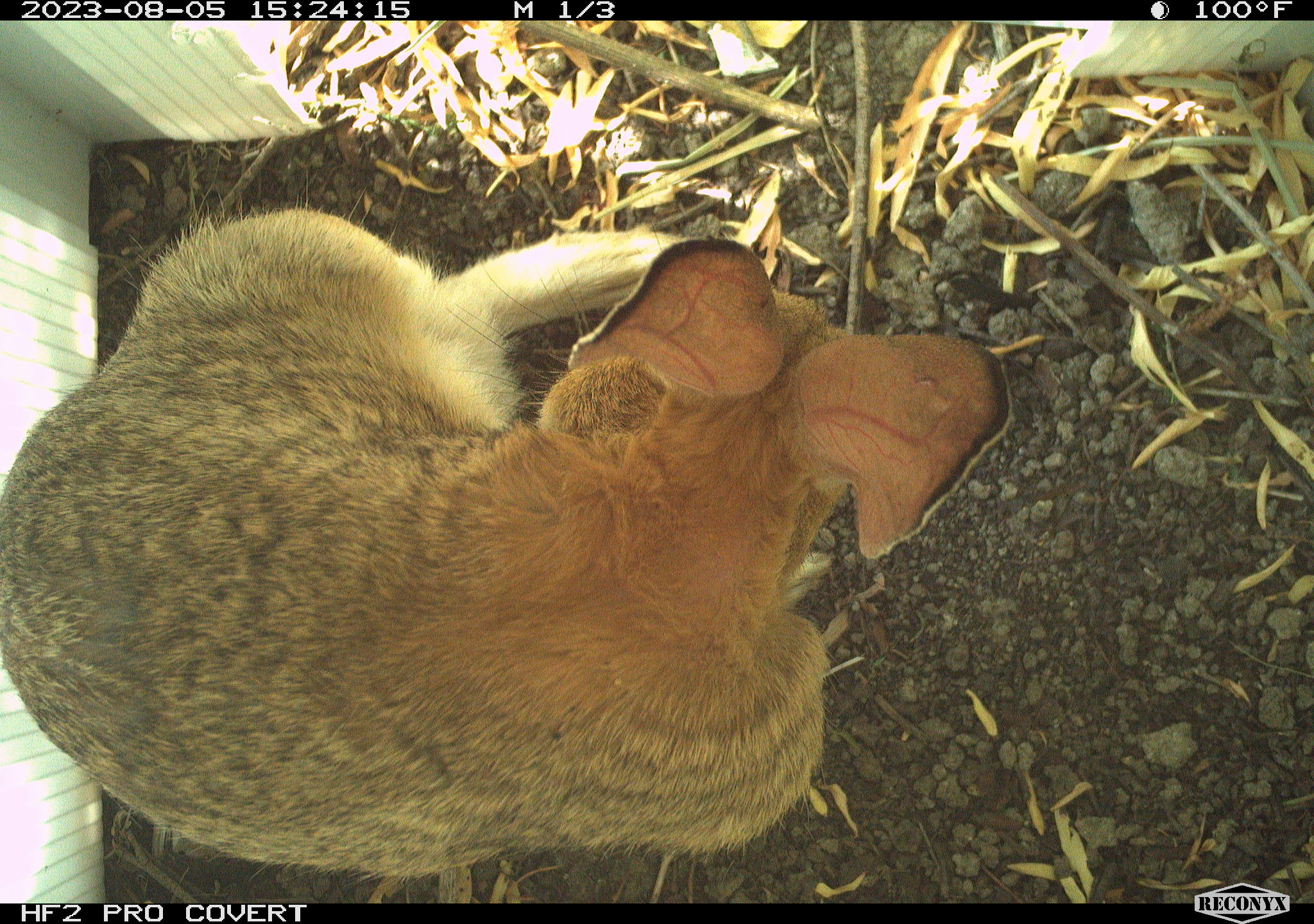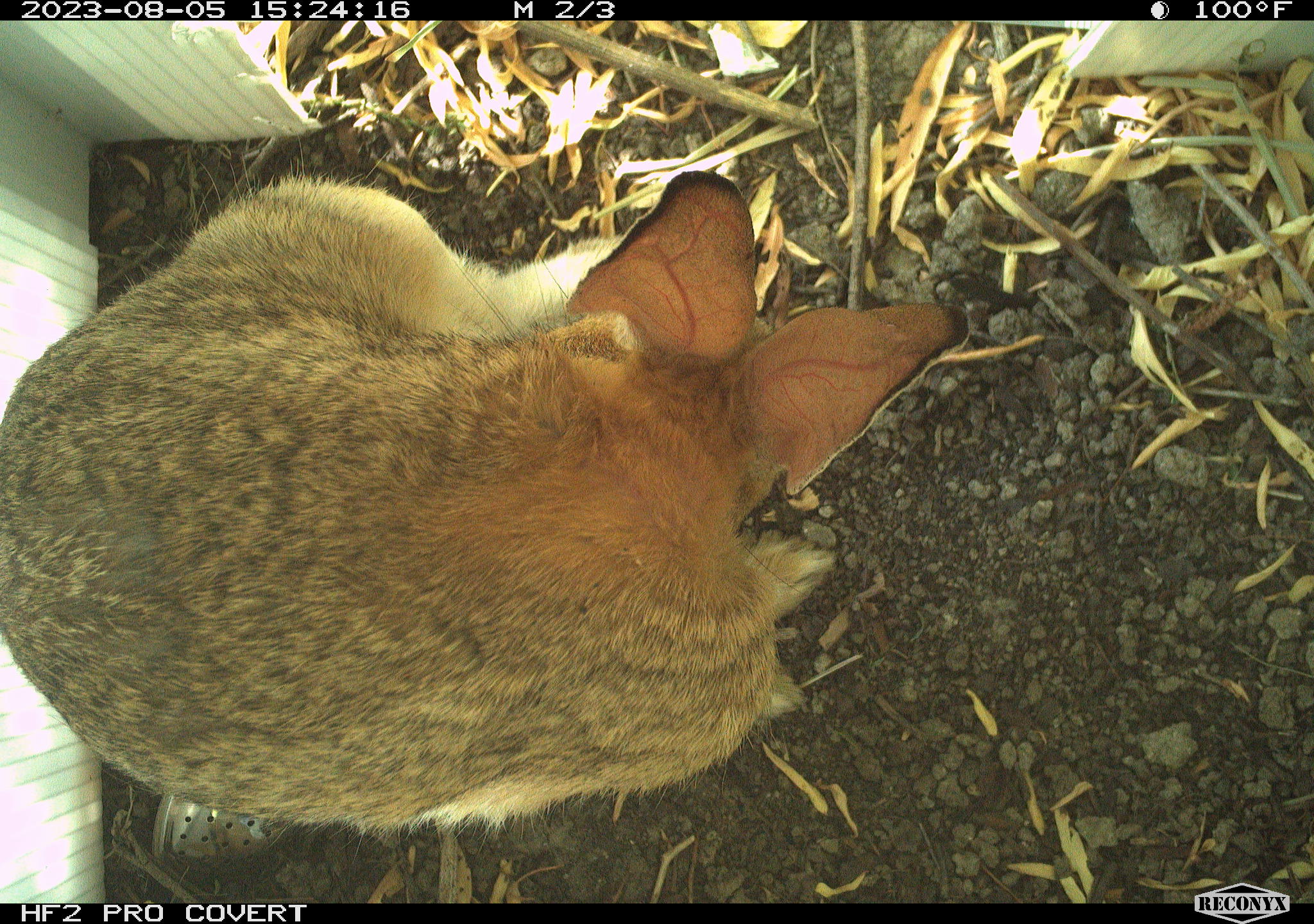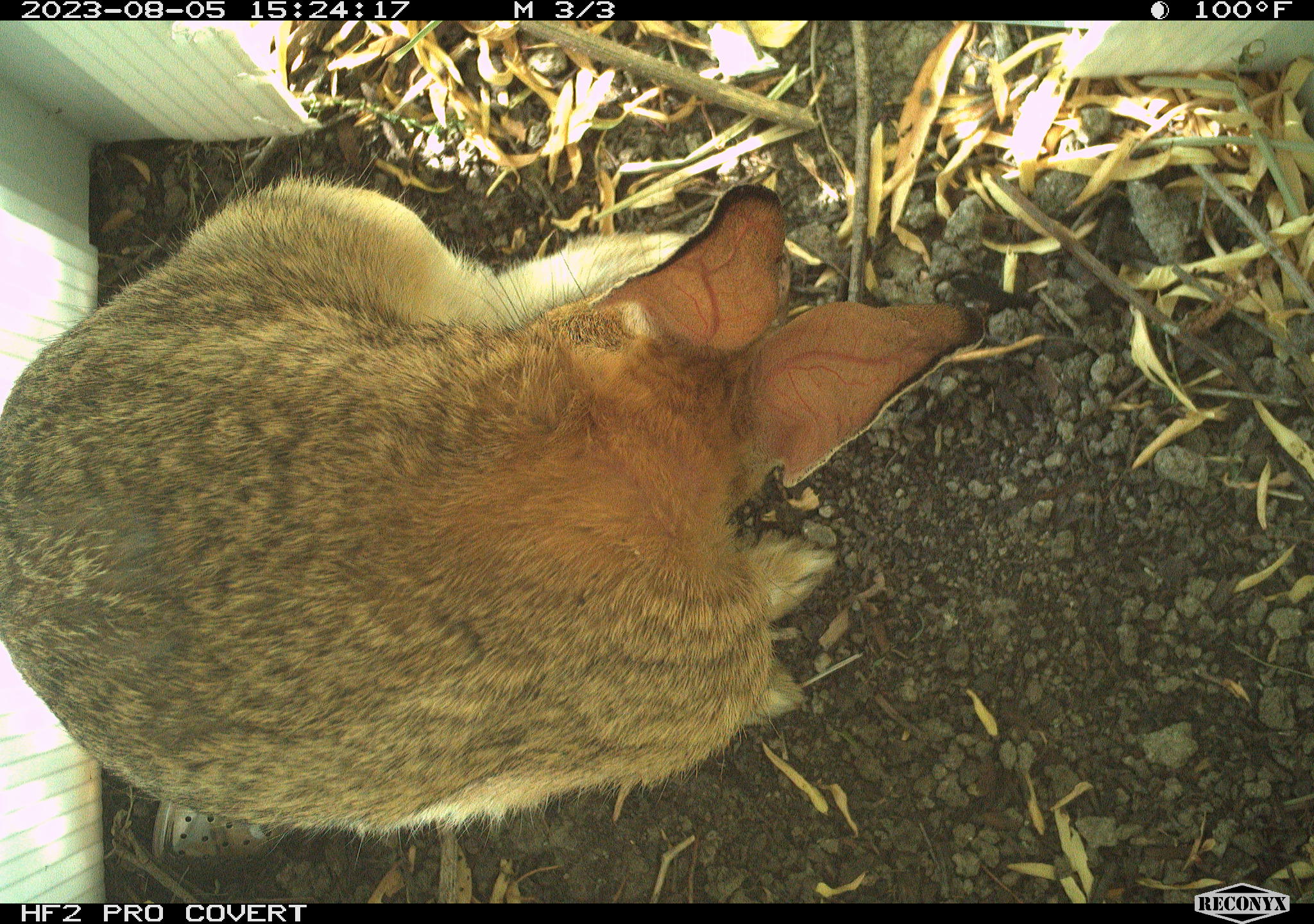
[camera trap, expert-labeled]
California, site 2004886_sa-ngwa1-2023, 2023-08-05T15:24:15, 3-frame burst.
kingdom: Animalia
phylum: Chordata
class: Mammalia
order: Lagomorpha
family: Leporidae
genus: Sylvilagus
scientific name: Sylvilagus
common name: cottontail rabbits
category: sylvilagus species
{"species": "sylvilagus species (cottontail rabbits) (Sylvilagus)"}